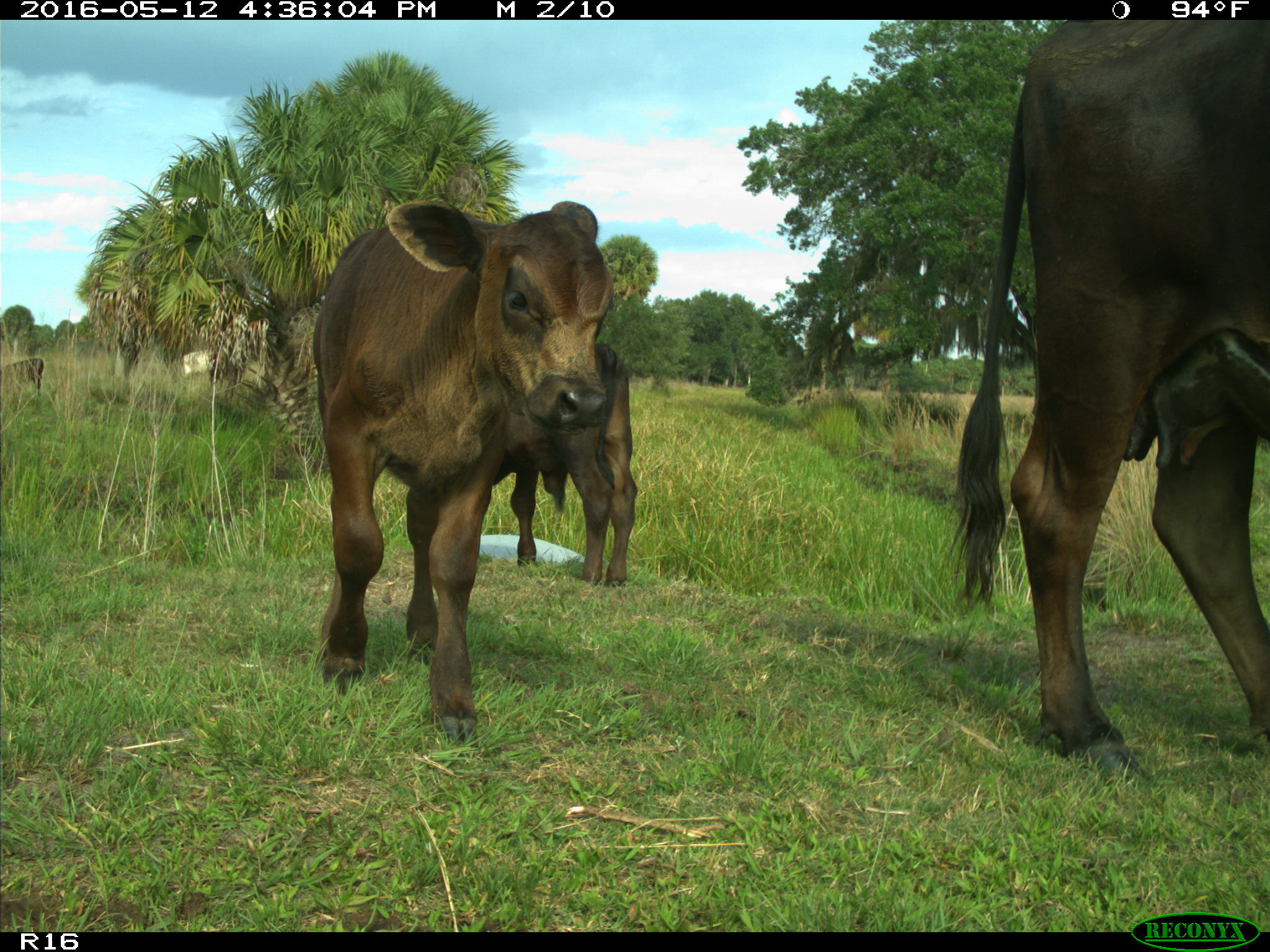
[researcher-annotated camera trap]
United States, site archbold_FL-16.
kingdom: Animalia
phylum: Chordata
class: Mammalia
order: Artiodactyla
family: Bovidae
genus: Bos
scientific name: Bos taurus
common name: domestic cow